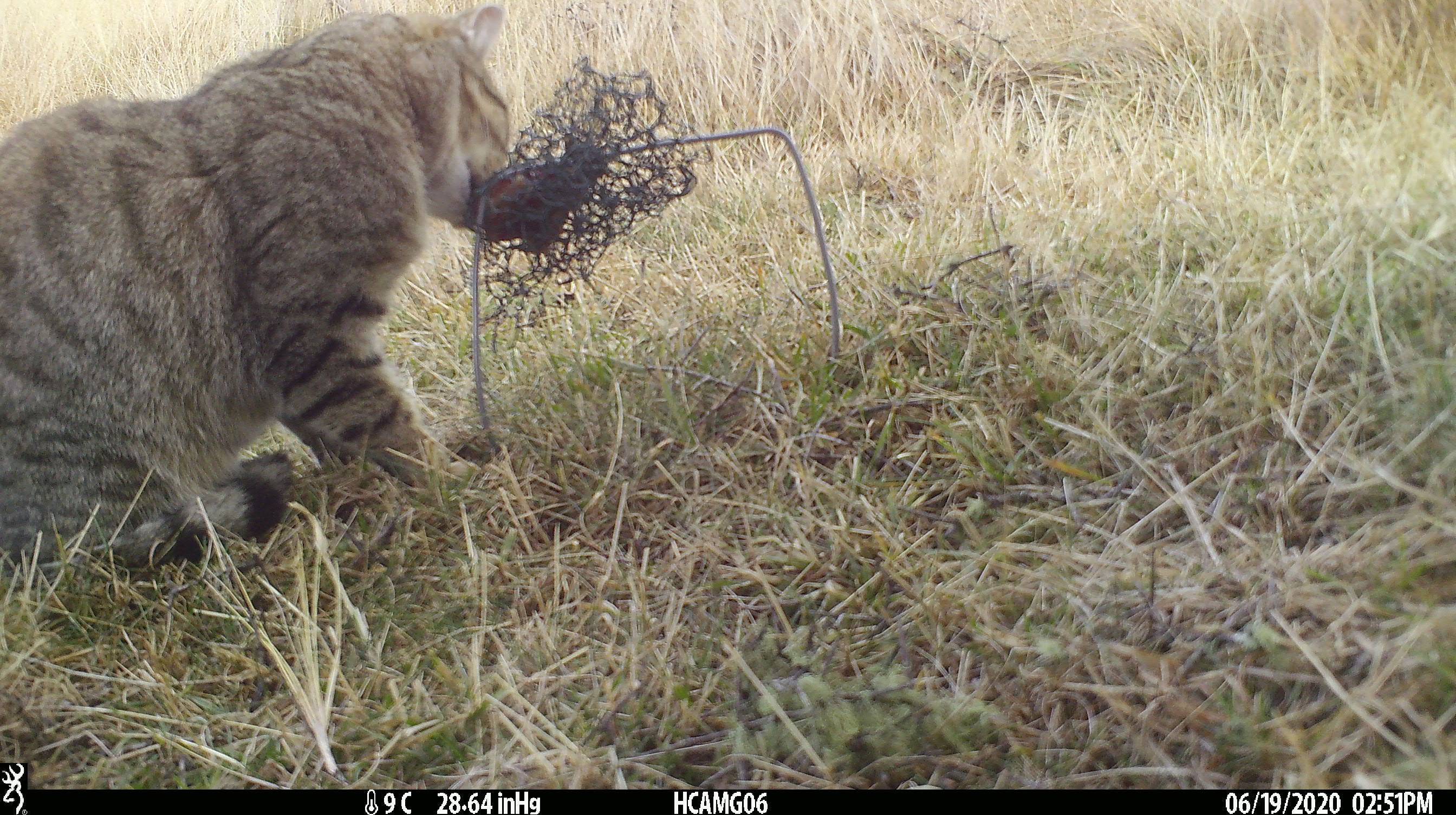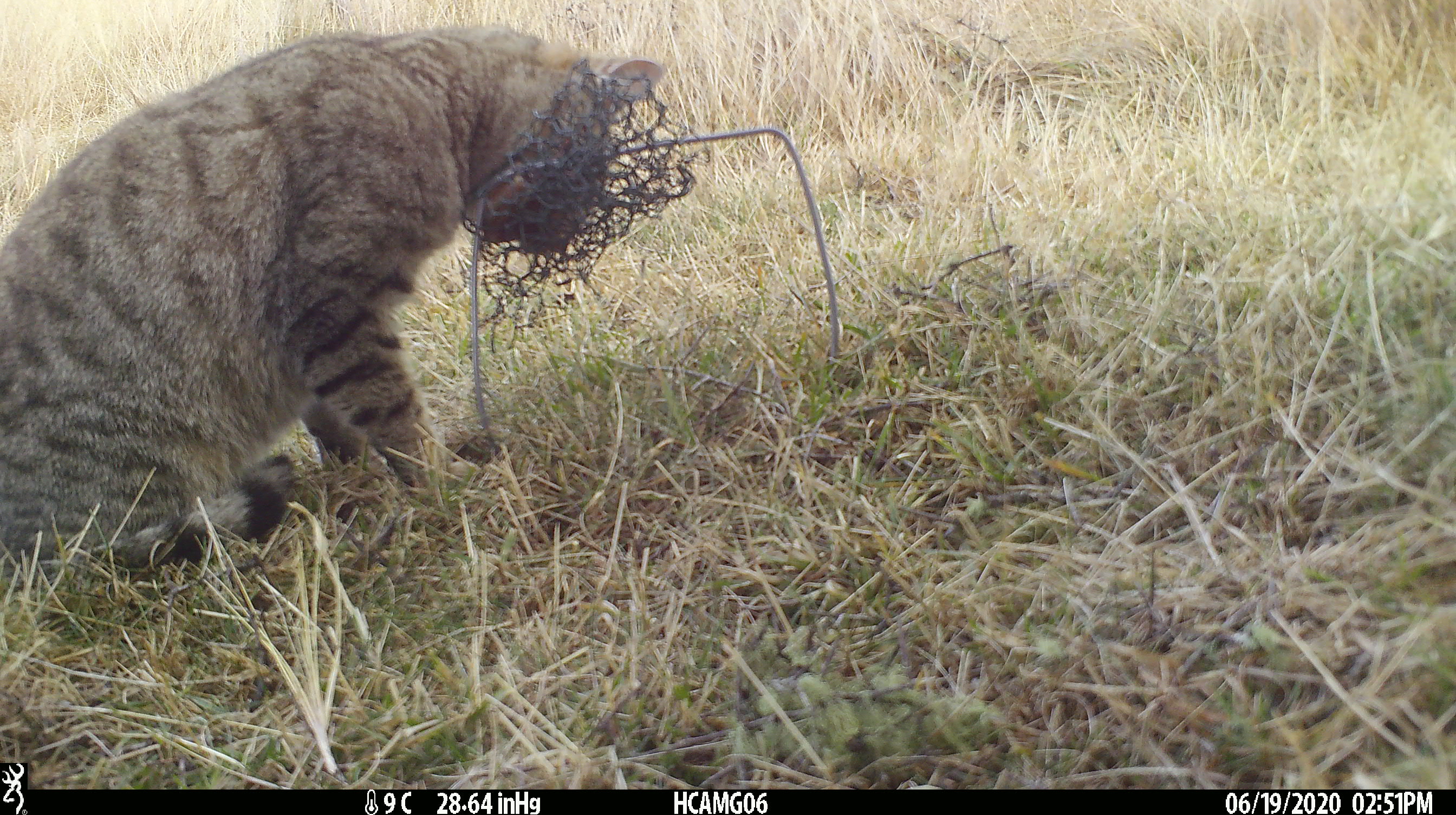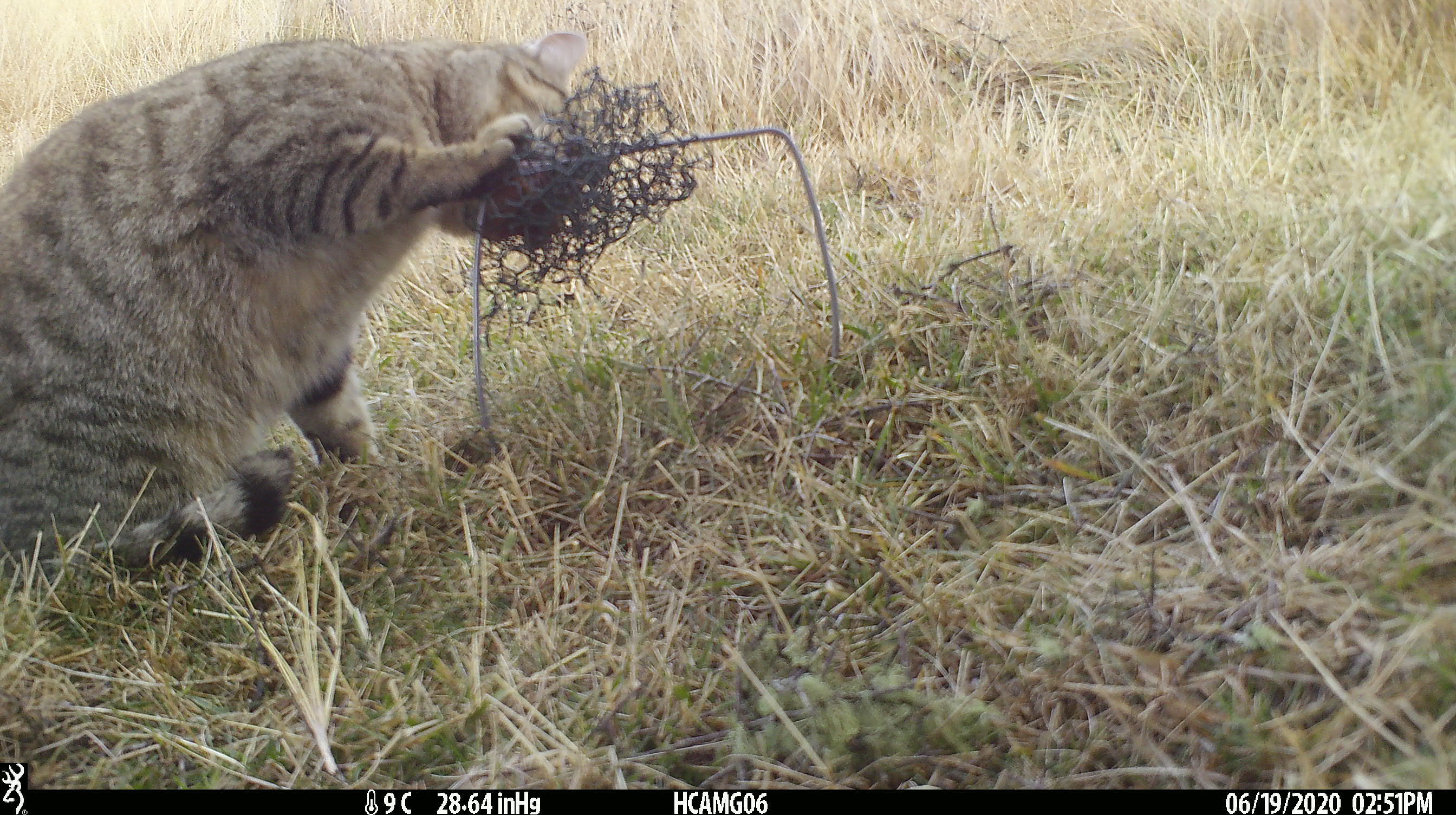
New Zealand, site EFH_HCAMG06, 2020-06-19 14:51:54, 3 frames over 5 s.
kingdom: Animalia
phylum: Chordata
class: Mammalia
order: Carnivora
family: Felidae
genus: Felis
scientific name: Felis catus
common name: domestic cat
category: cat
Cat (domestic cat) (Felis catus).